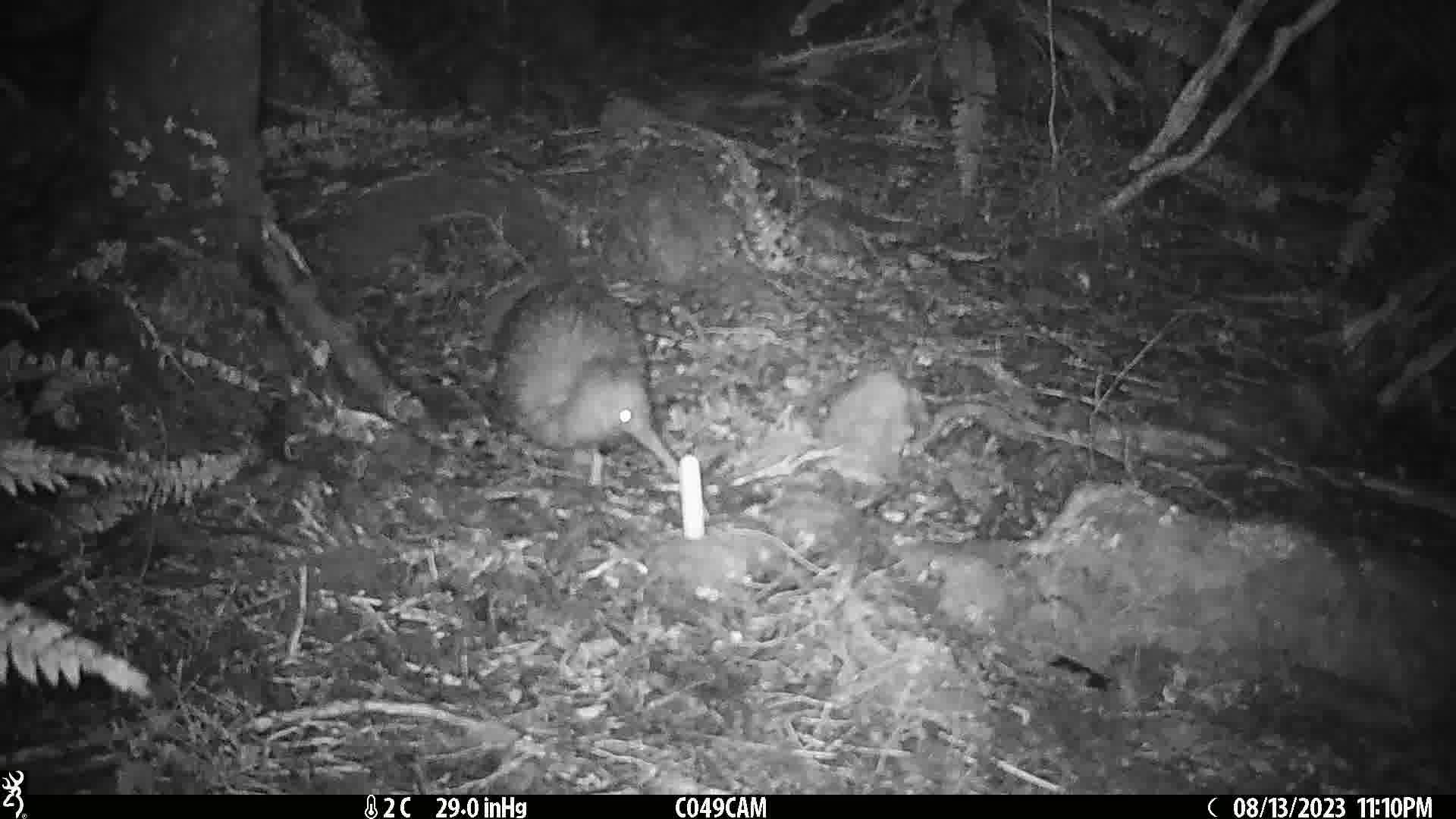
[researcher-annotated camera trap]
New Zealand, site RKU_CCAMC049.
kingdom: Animalia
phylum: Chordata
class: Aves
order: Apterygiformes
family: Apterygidae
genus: Apteryx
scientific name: Apteryx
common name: kiwi